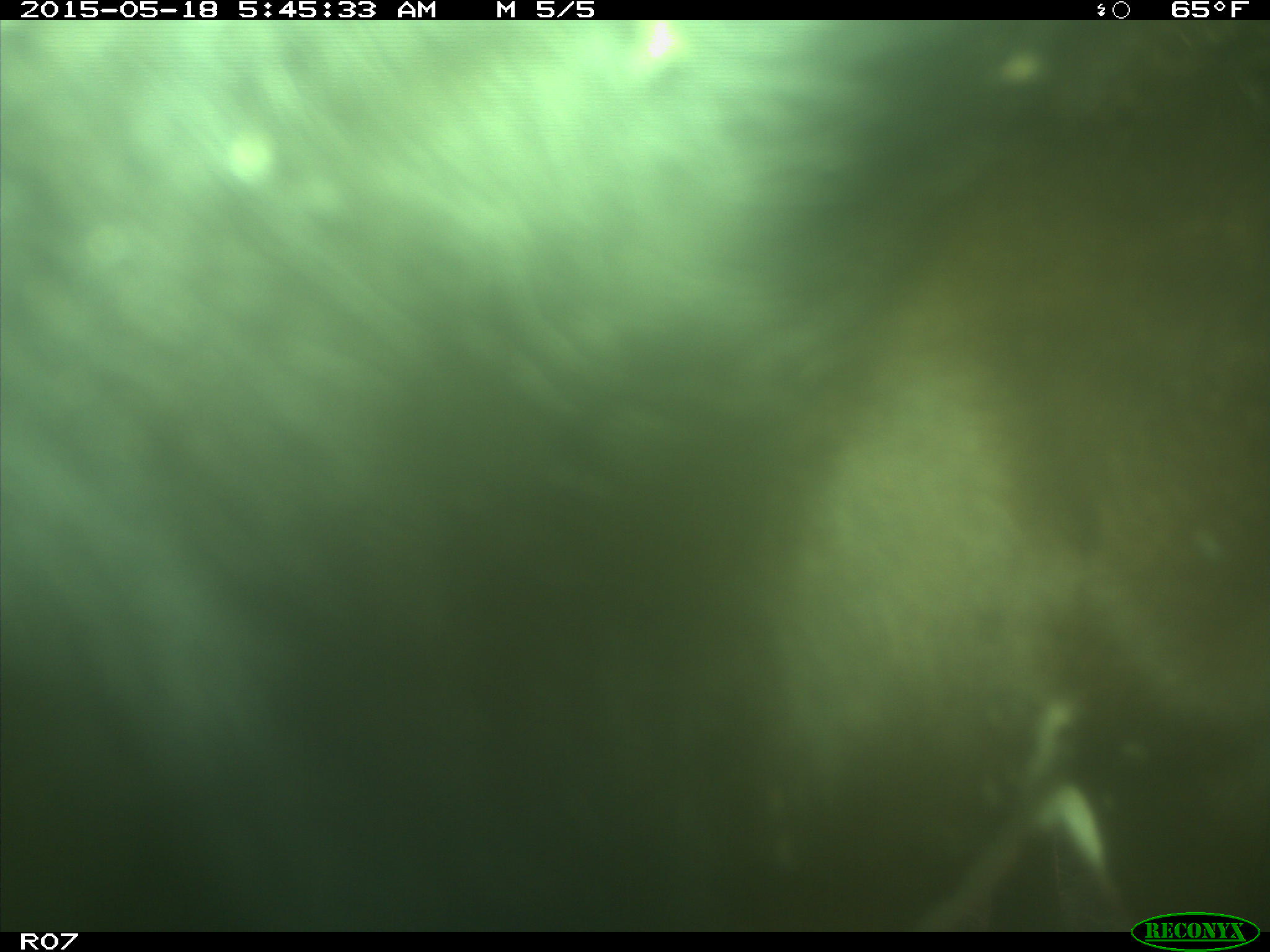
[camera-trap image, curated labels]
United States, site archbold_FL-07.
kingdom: Animalia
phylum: Chordata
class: Mammalia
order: Artiodactyla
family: Bovidae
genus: Bos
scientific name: Bos taurus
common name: domestic cow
Bos taurus (domestic cow).